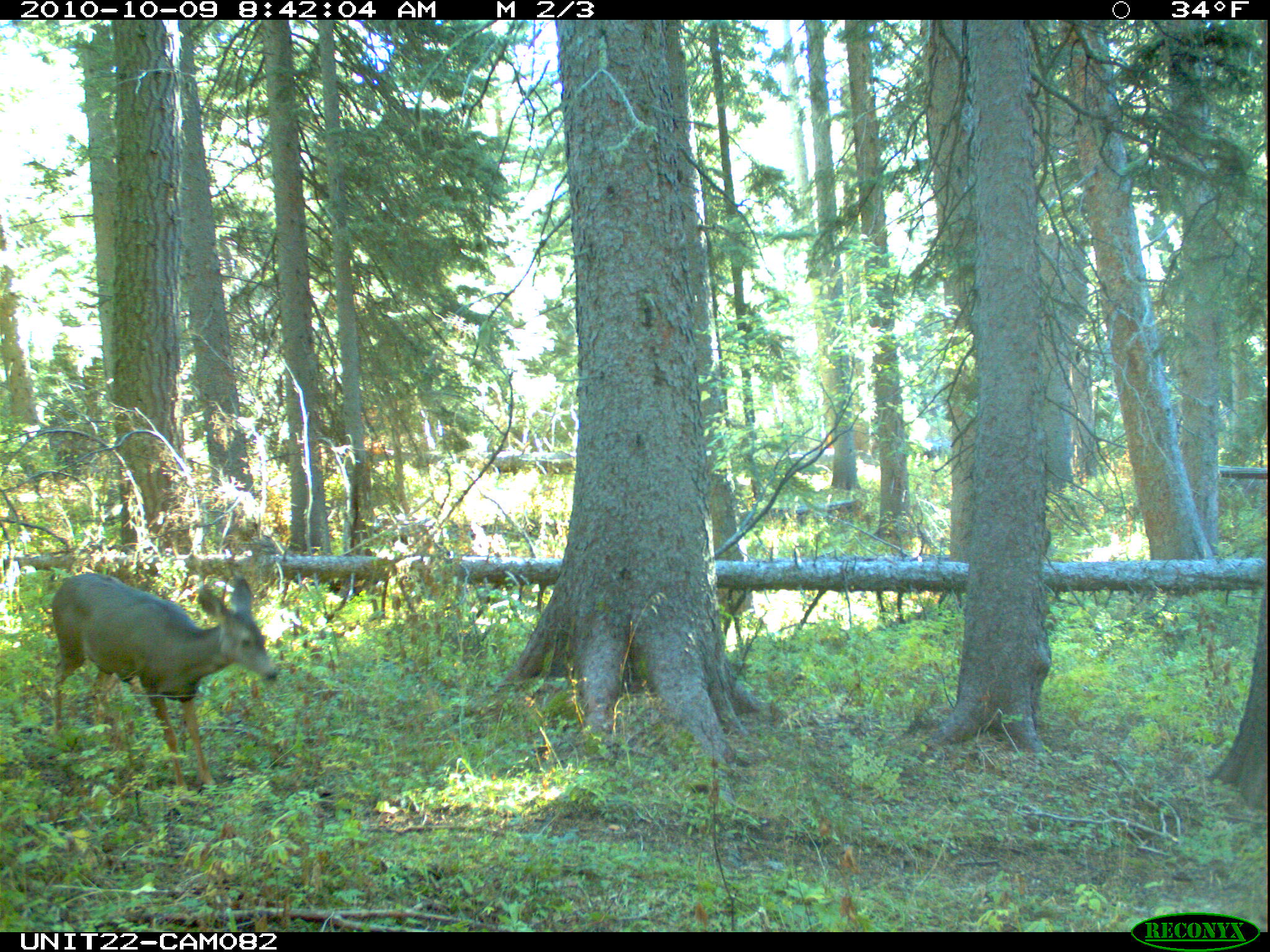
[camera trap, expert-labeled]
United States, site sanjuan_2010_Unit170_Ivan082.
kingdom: Animalia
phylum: Chordata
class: Mammalia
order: Artiodactyla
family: Cervidae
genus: Odocoileus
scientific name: Odocoileus hemionus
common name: mule deer